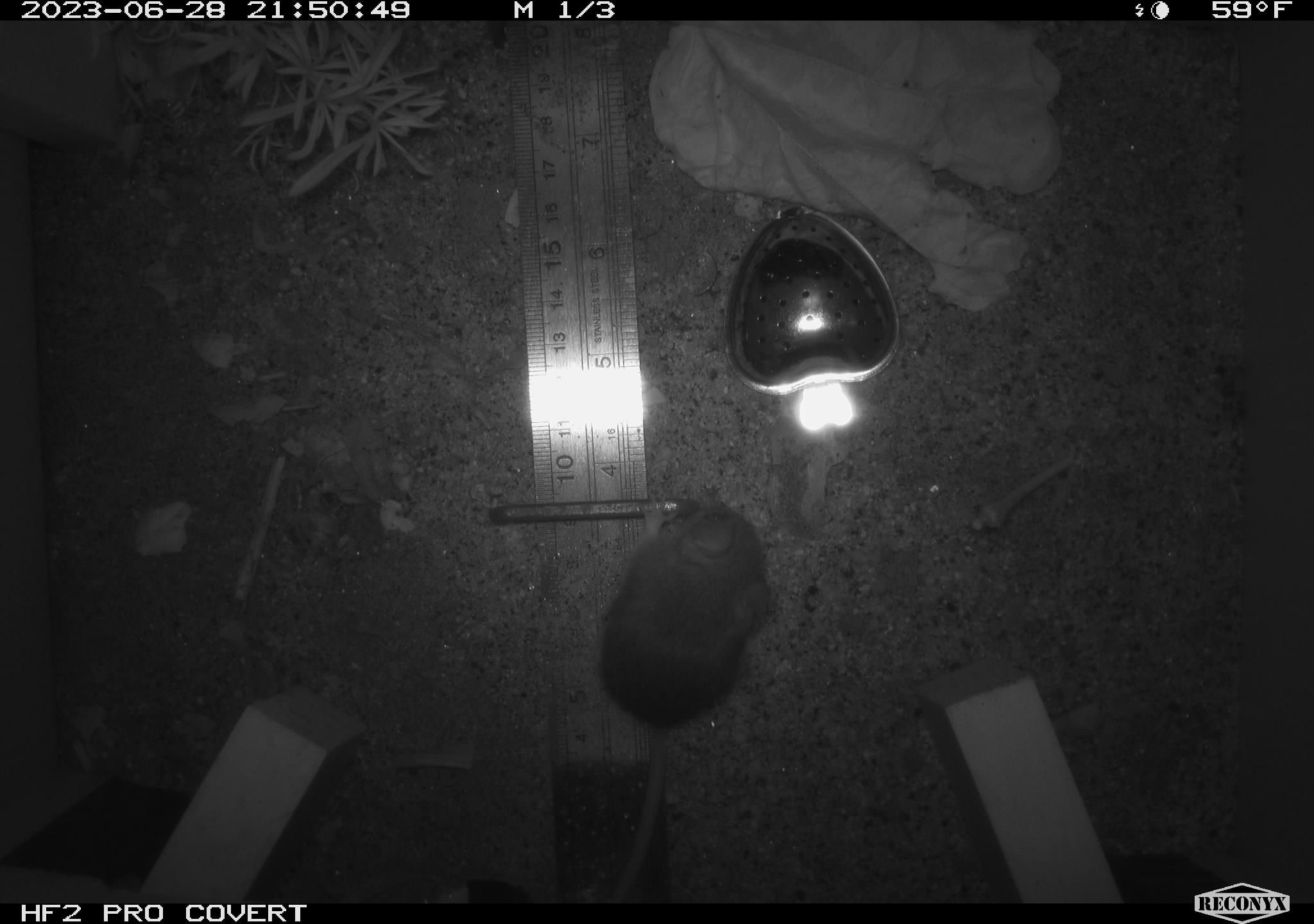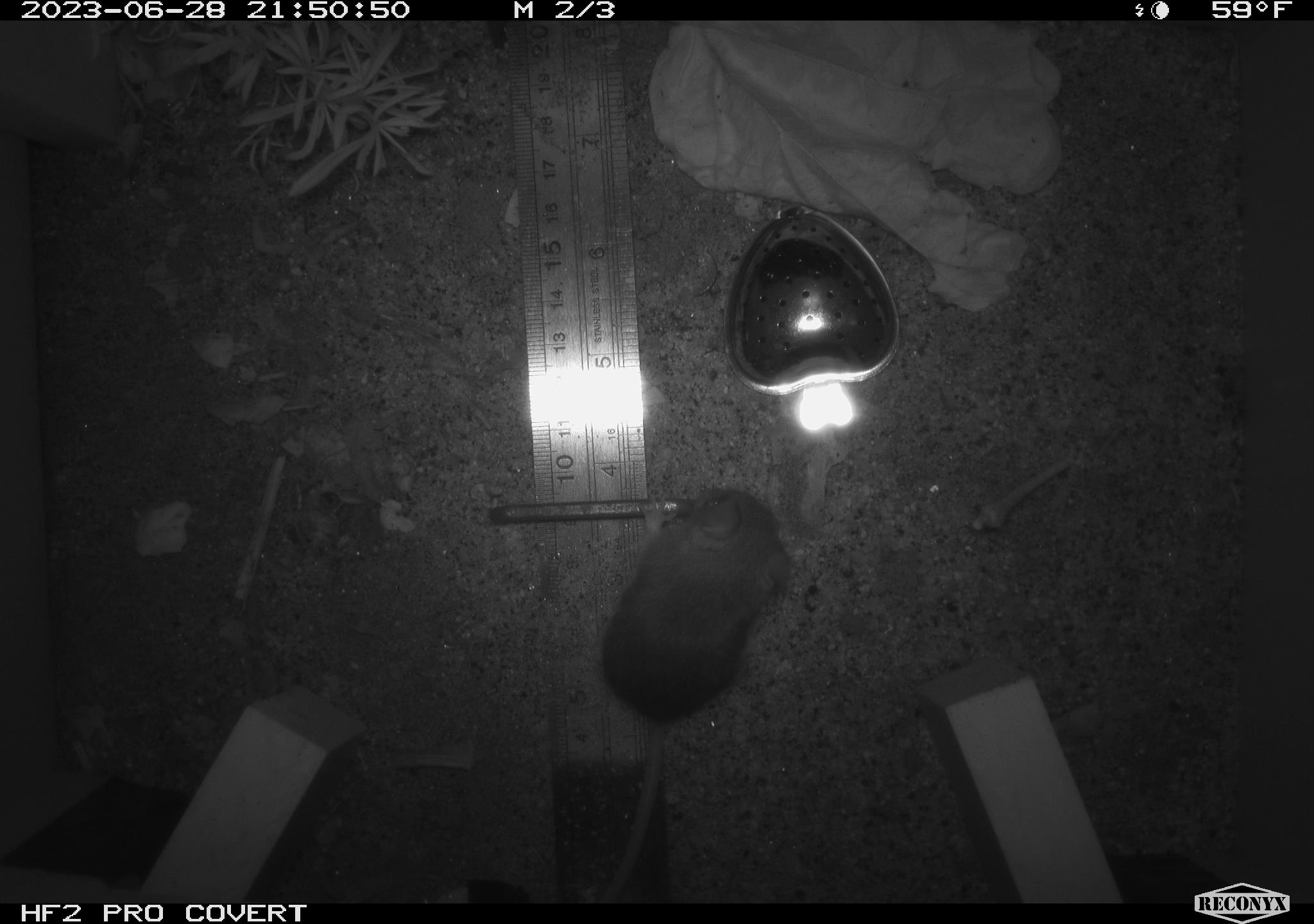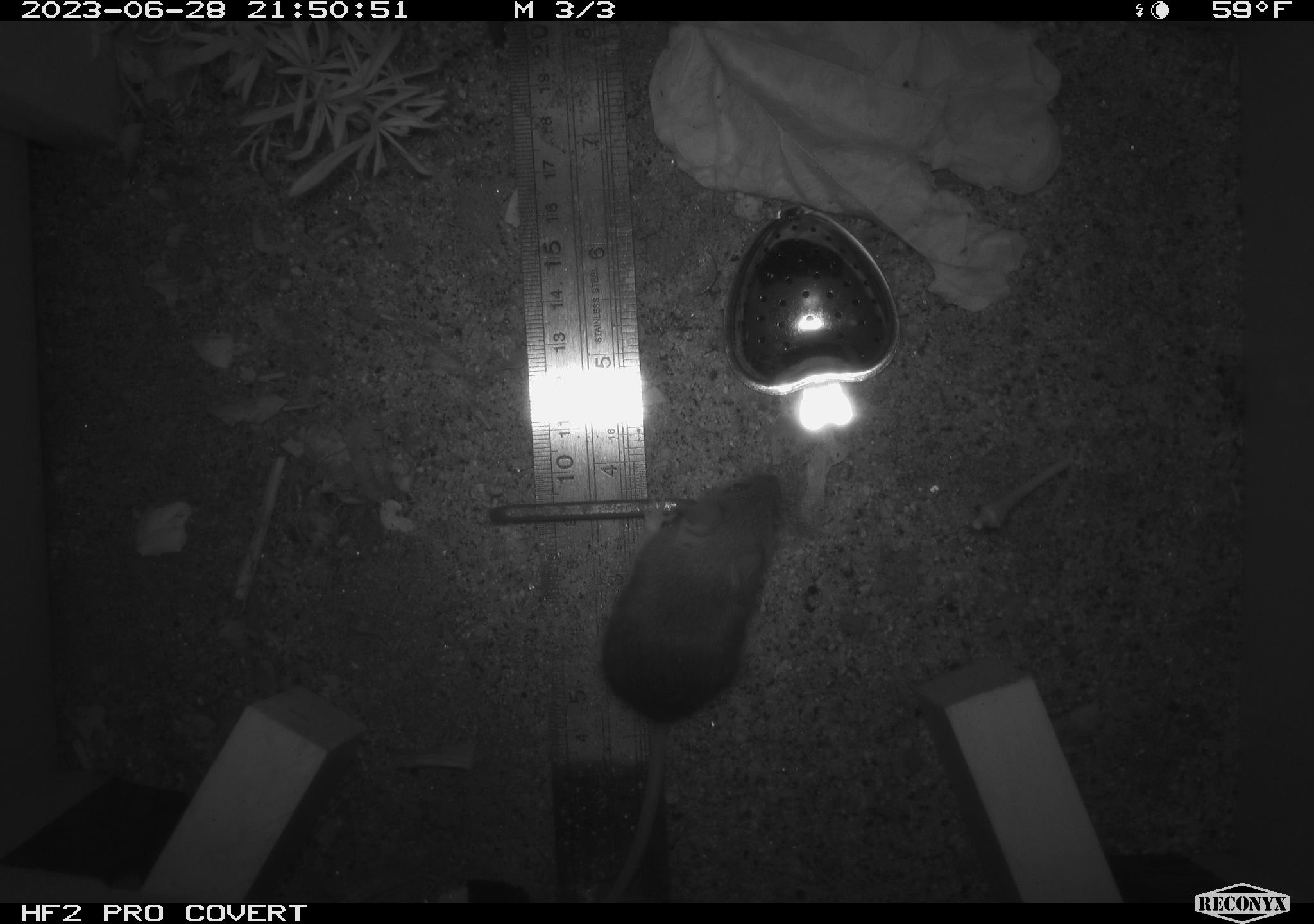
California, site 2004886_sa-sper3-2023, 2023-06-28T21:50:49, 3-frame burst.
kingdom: Animalia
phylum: Chordata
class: Mammalia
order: Rodentia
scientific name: Rodentia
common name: mouse species